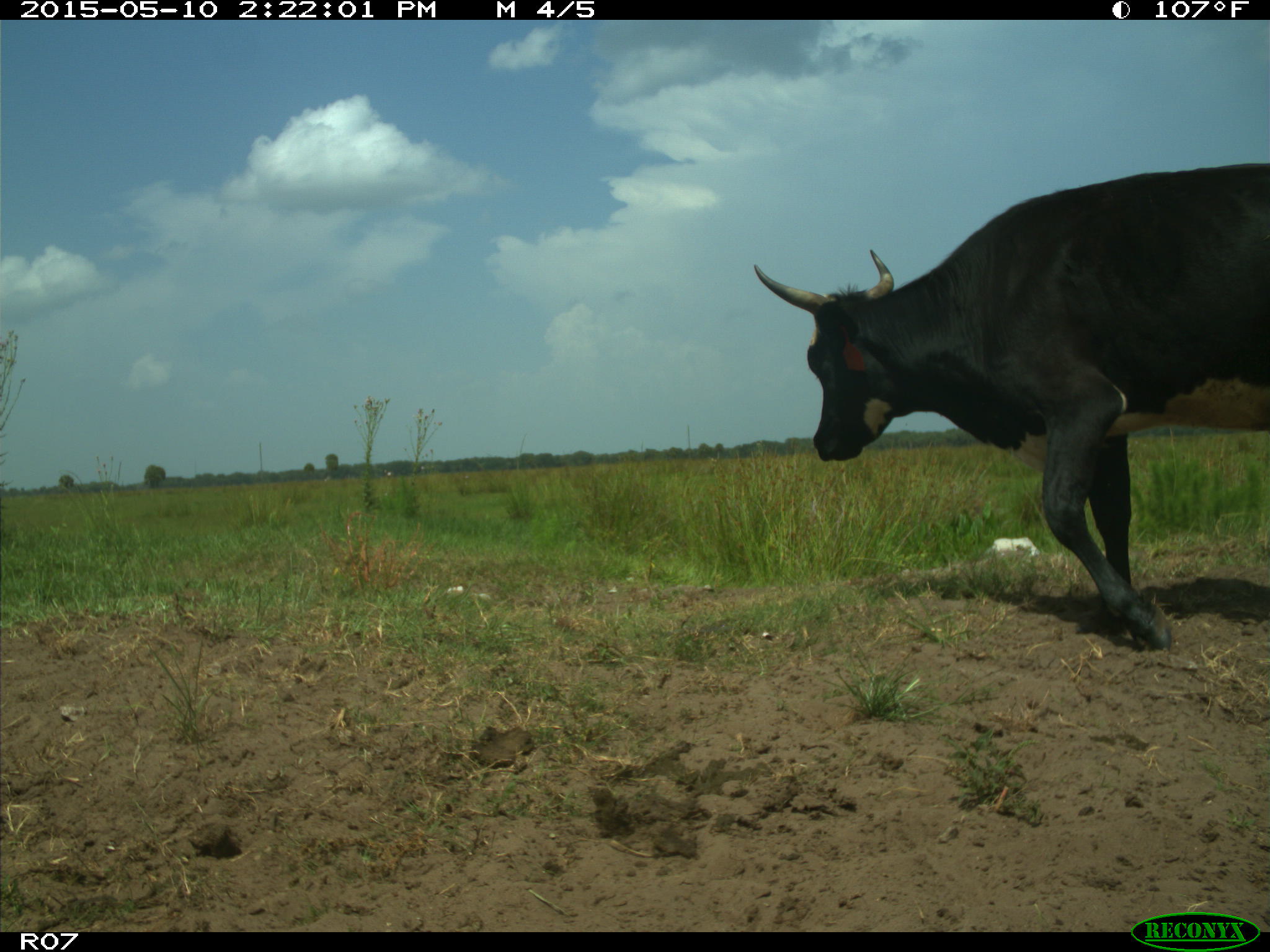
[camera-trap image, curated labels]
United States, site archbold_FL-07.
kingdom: Animalia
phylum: Chordata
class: Mammalia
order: Artiodactyla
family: Bovidae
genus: Bos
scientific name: Bos taurus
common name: domestic cow